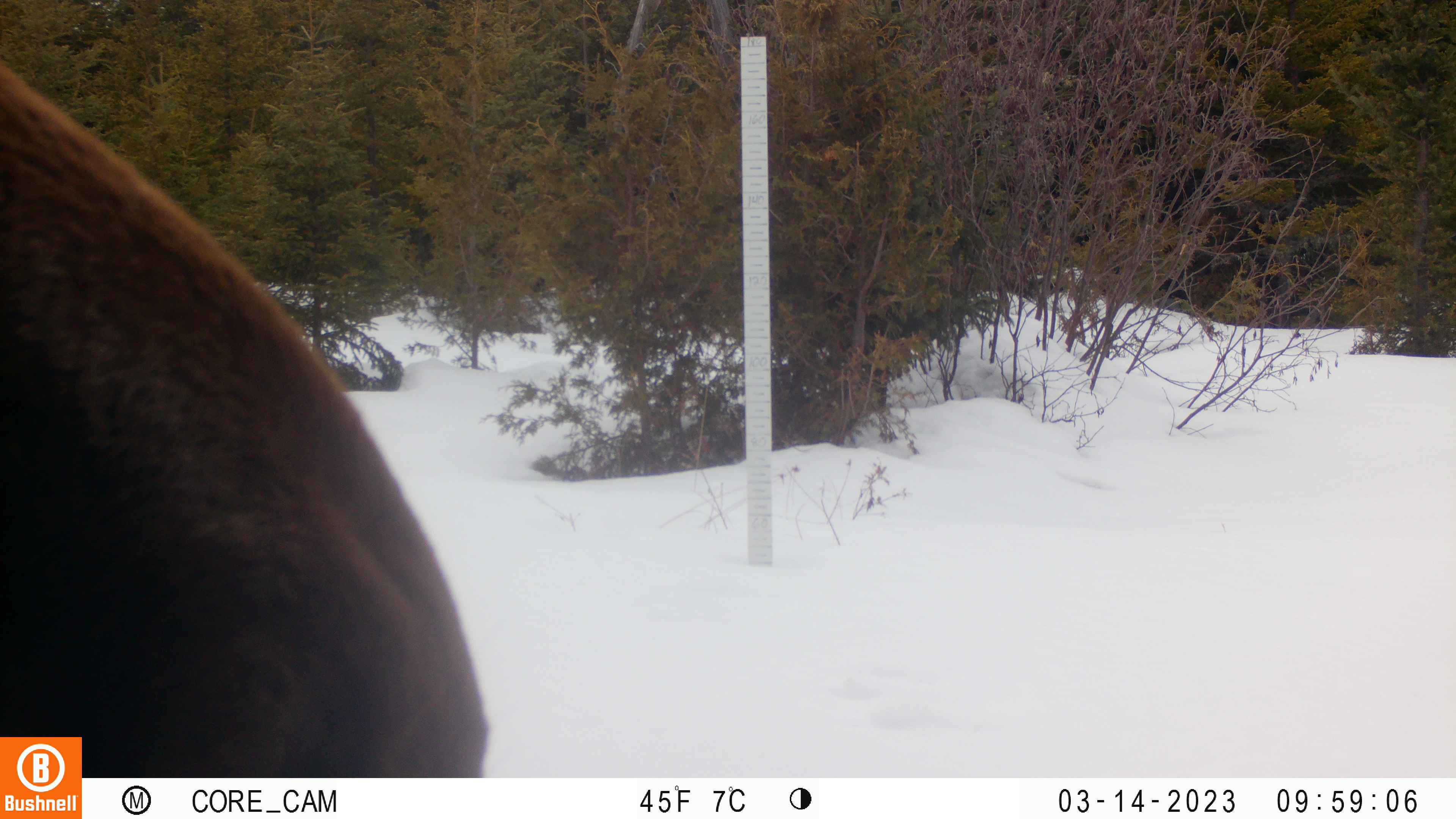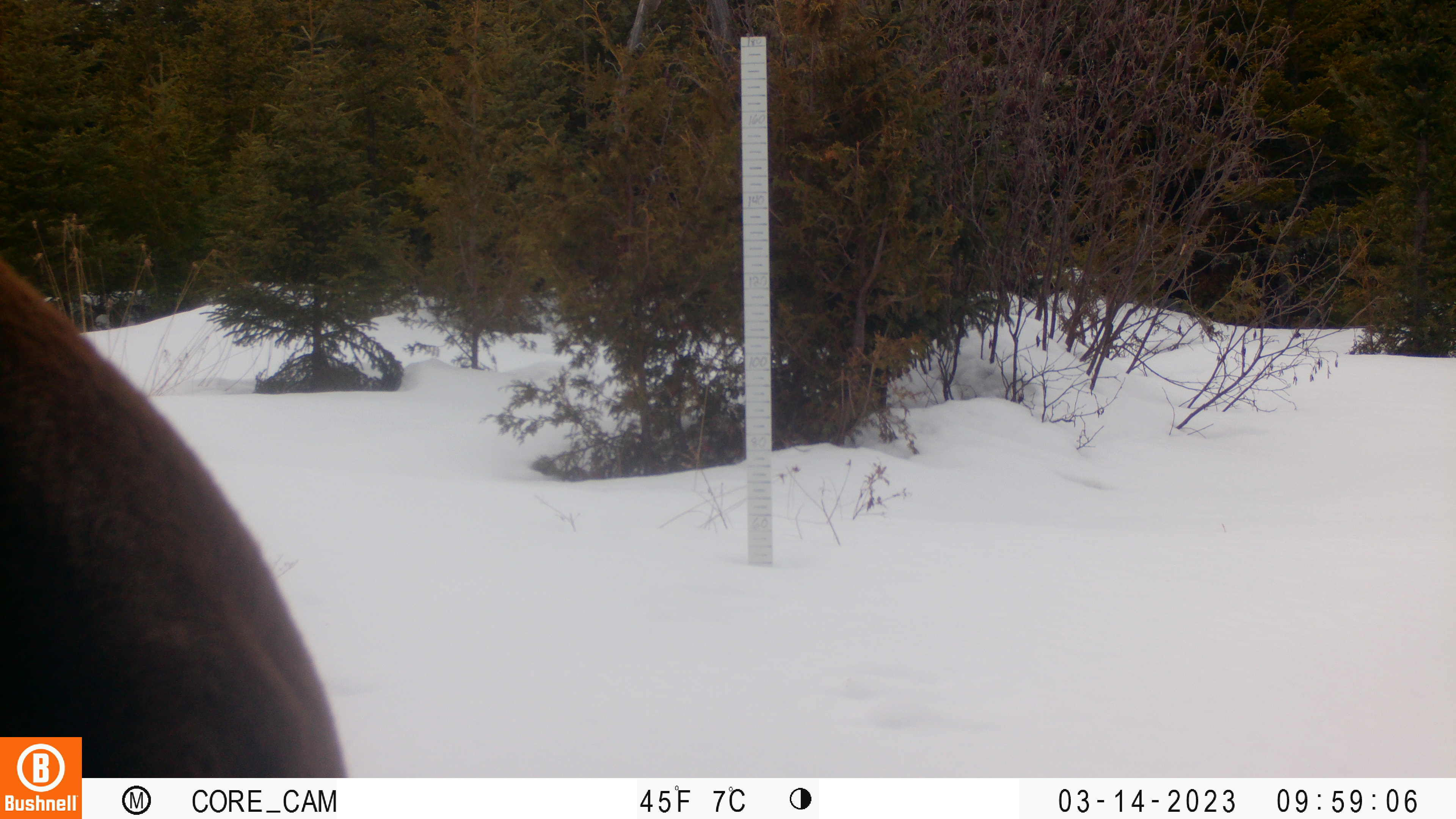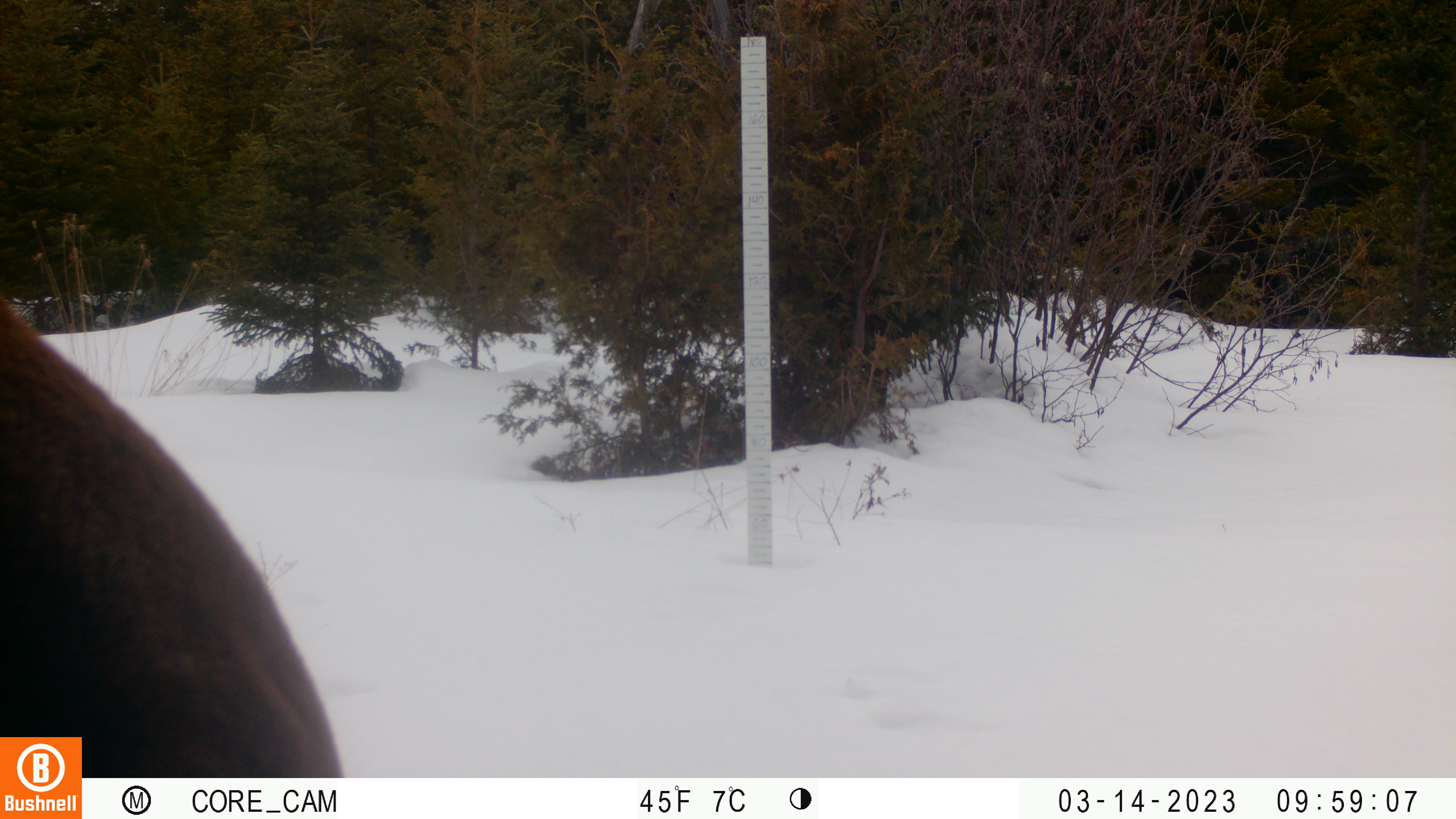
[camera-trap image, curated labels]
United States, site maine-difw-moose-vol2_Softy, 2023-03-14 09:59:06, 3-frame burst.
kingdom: Animalia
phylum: Chordata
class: Mammalia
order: Artiodactyla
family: Cervidae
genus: Alces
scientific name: Alces alces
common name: moose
Moose (Alces alces).